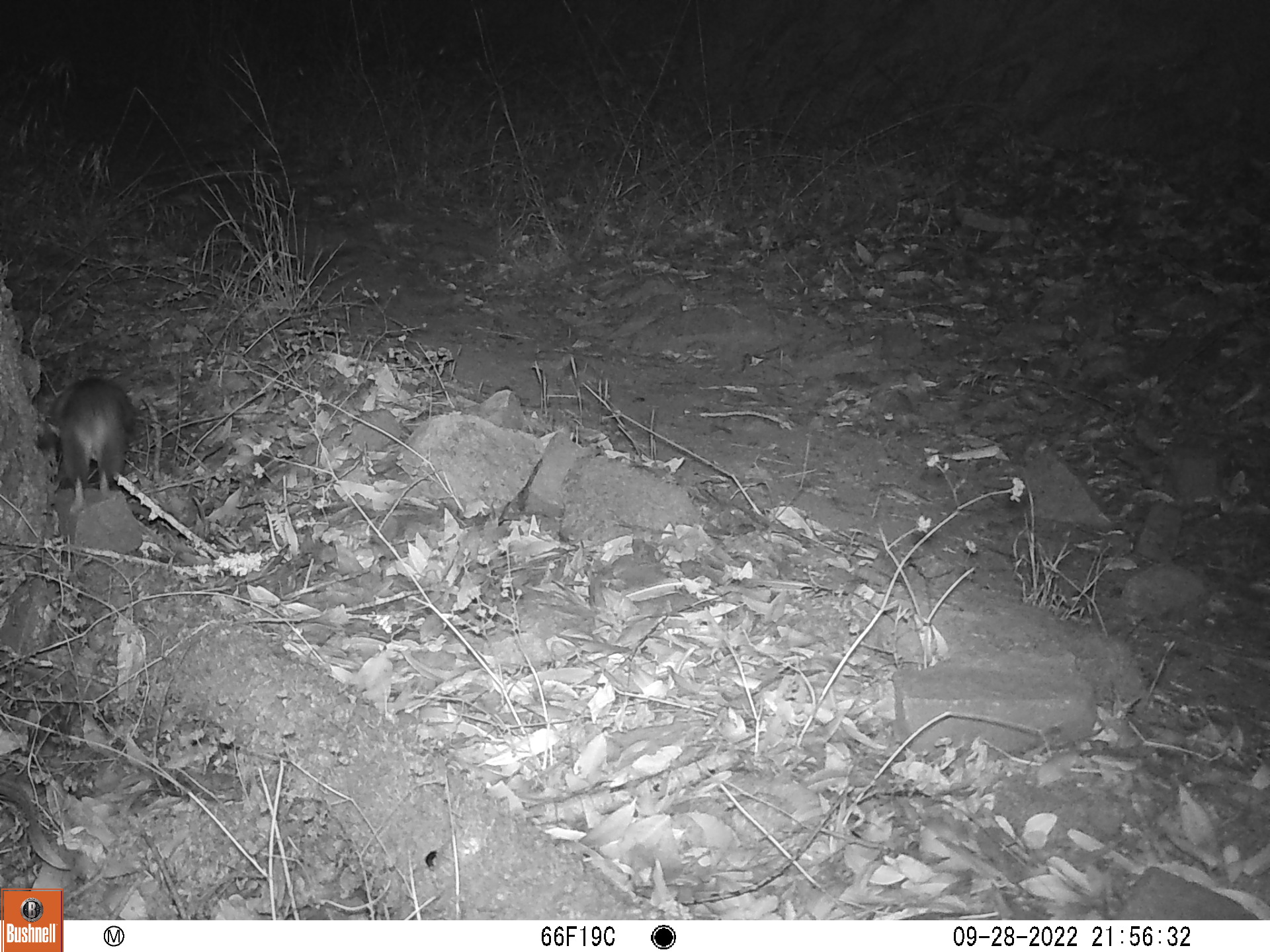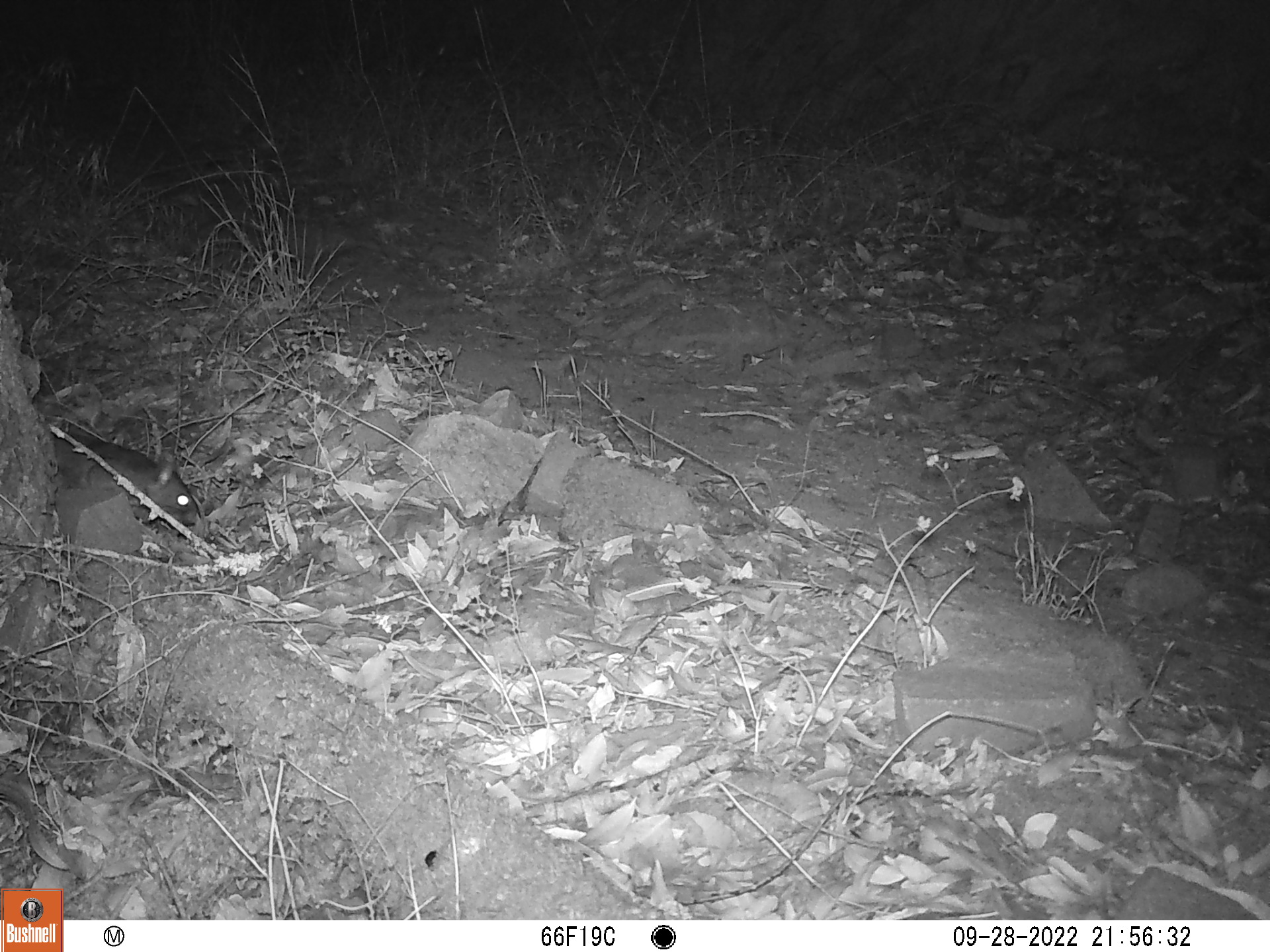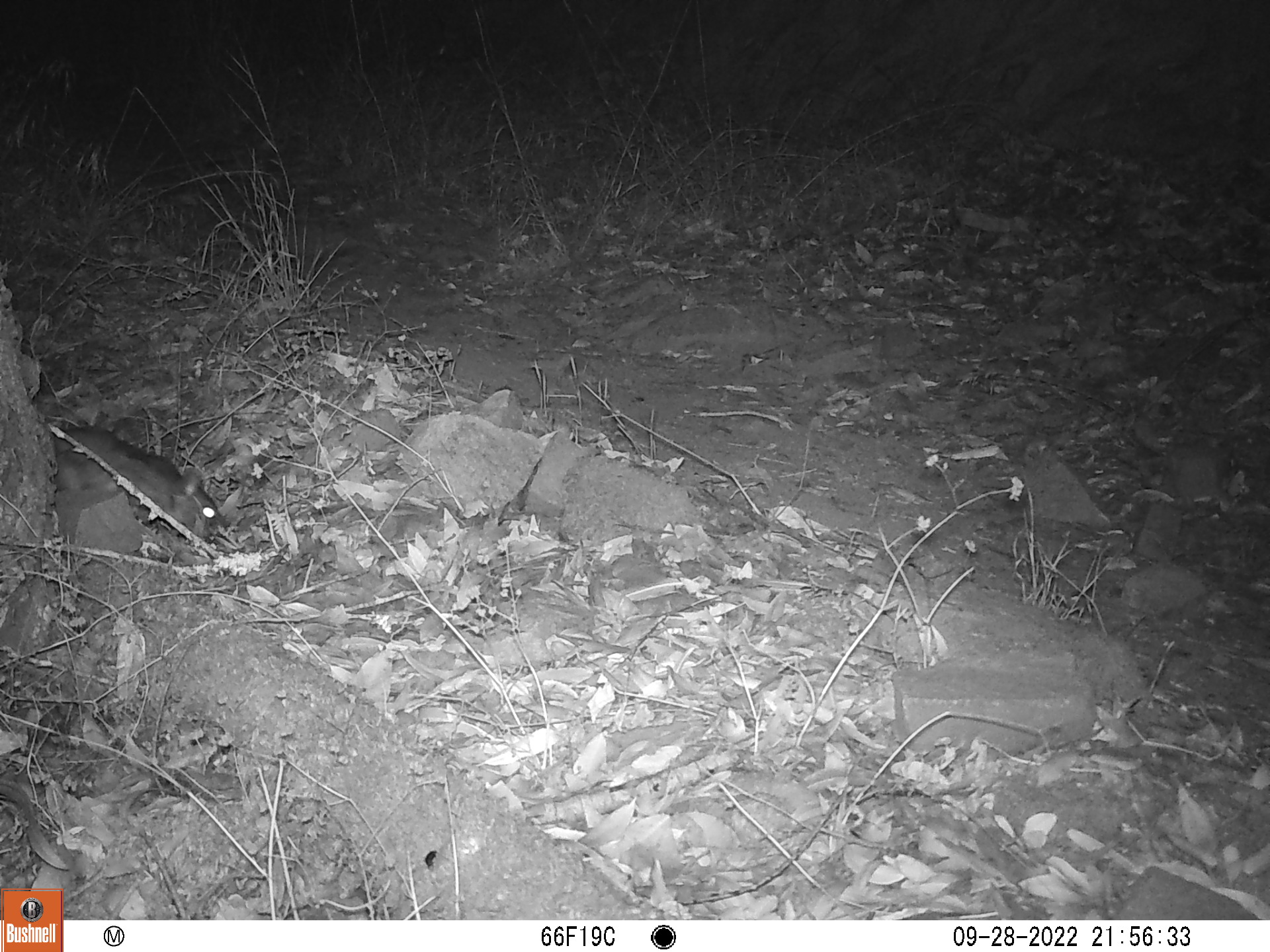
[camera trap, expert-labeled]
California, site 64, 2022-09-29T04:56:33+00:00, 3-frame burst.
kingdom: Animalia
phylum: Chordata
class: Mammalia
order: Rodentia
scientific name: Rodentia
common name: mouse or rat